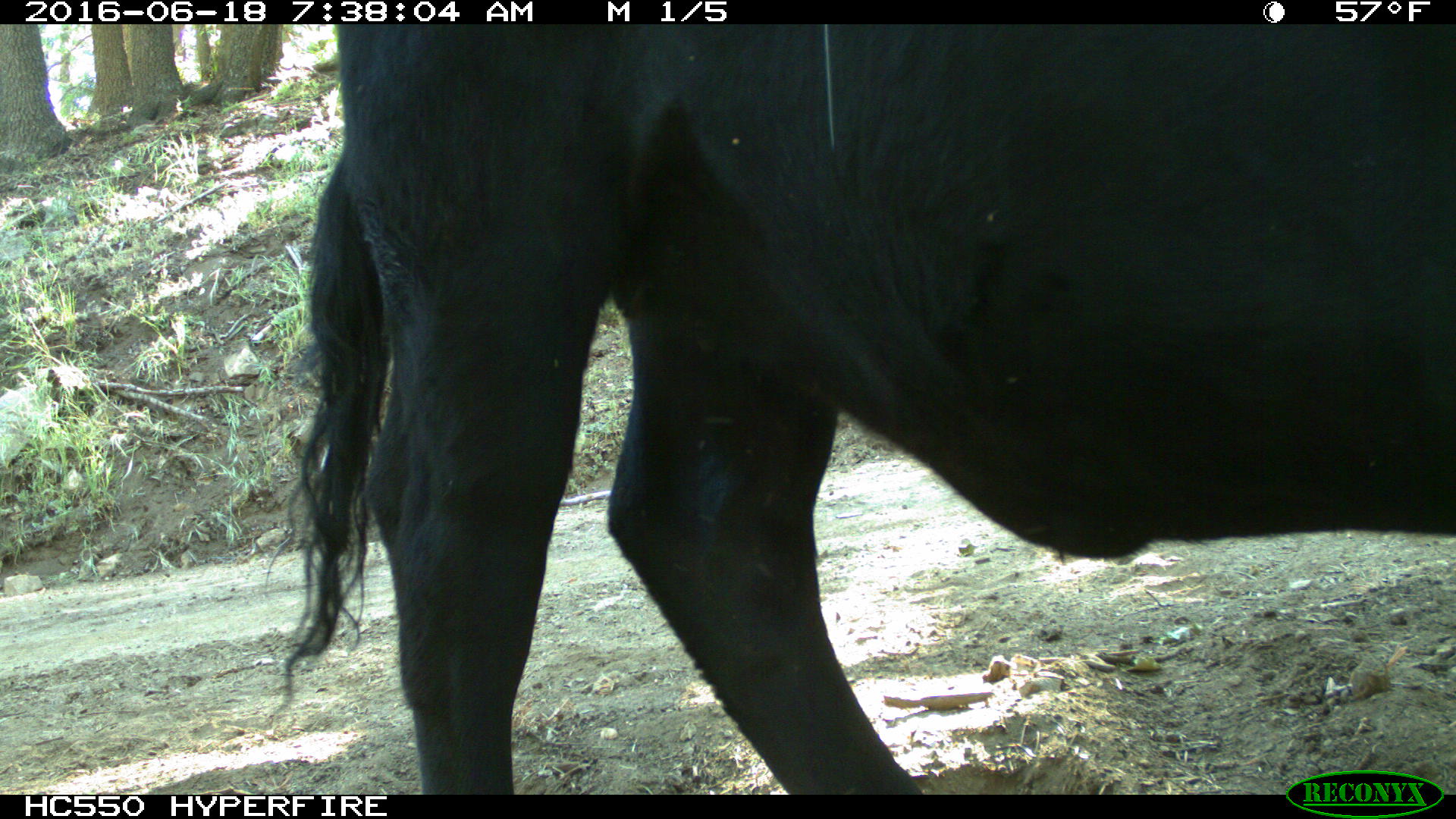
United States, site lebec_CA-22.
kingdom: Animalia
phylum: Chordata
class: Mammalia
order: Artiodactyla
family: Bovidae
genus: Bos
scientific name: Bos taurus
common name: domestic cow